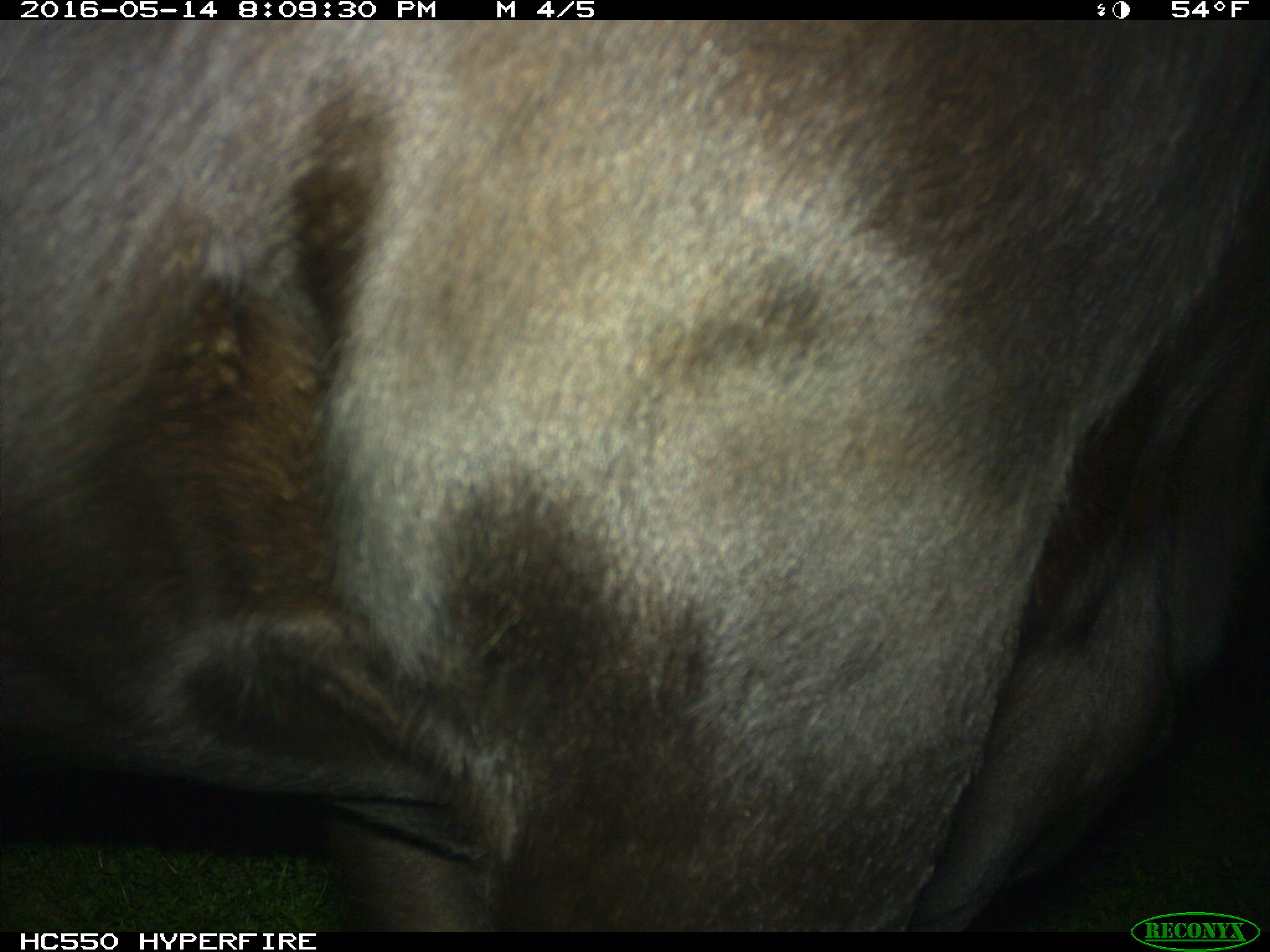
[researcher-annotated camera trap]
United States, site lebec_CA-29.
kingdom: Animalia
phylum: Chordata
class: Mammalia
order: Artiodactyla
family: Bovidae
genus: Bos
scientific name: Bos taurus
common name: domestic cow